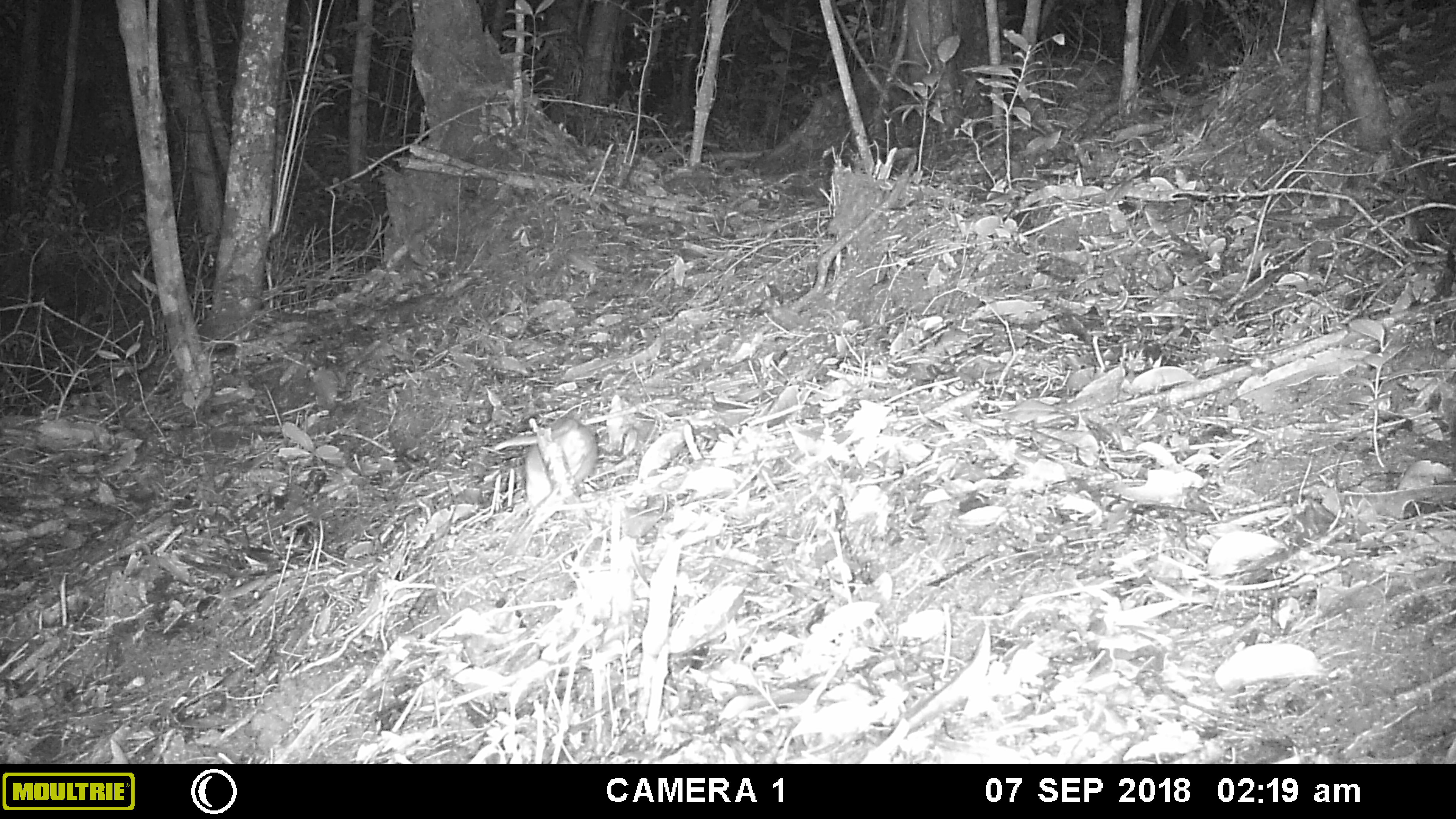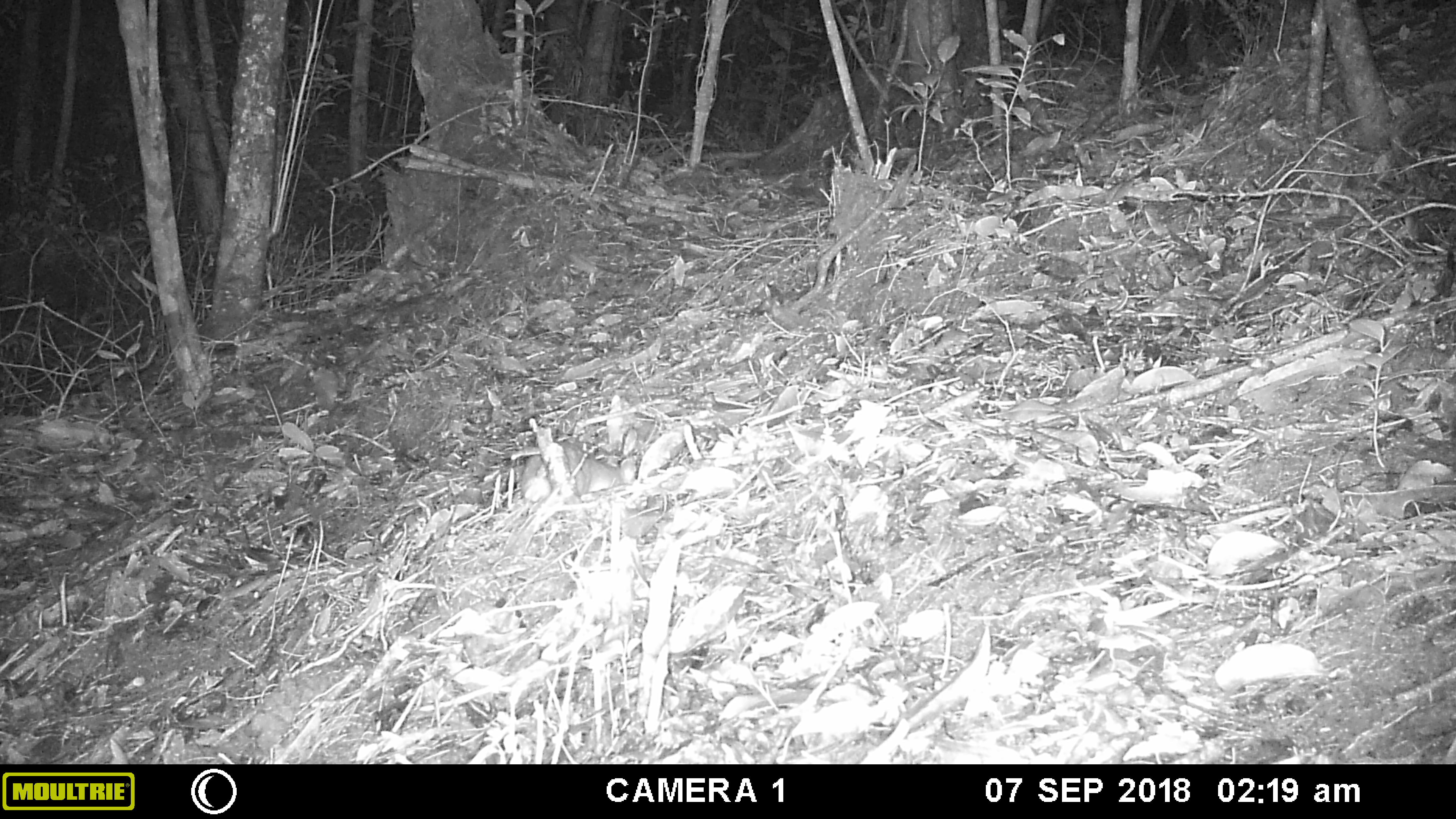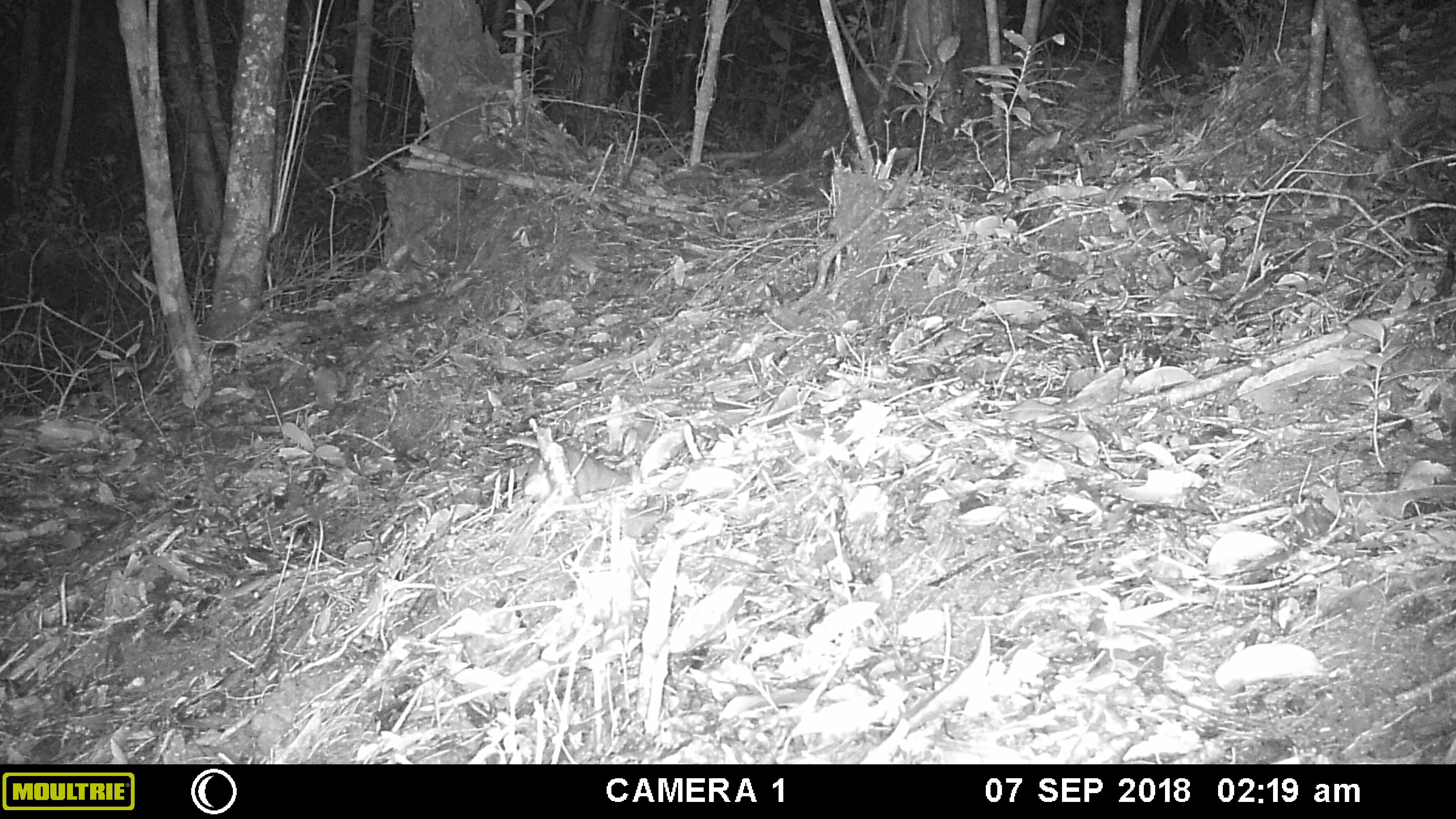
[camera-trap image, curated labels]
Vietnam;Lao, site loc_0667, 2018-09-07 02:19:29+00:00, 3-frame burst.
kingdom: Animalia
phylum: Chordata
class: Mammalia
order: Rodentia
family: Muridae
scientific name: Muridae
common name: old-world mice and rats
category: unidentified murid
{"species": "unidentified murid (old-world mice and rats) (Muridae)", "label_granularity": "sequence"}